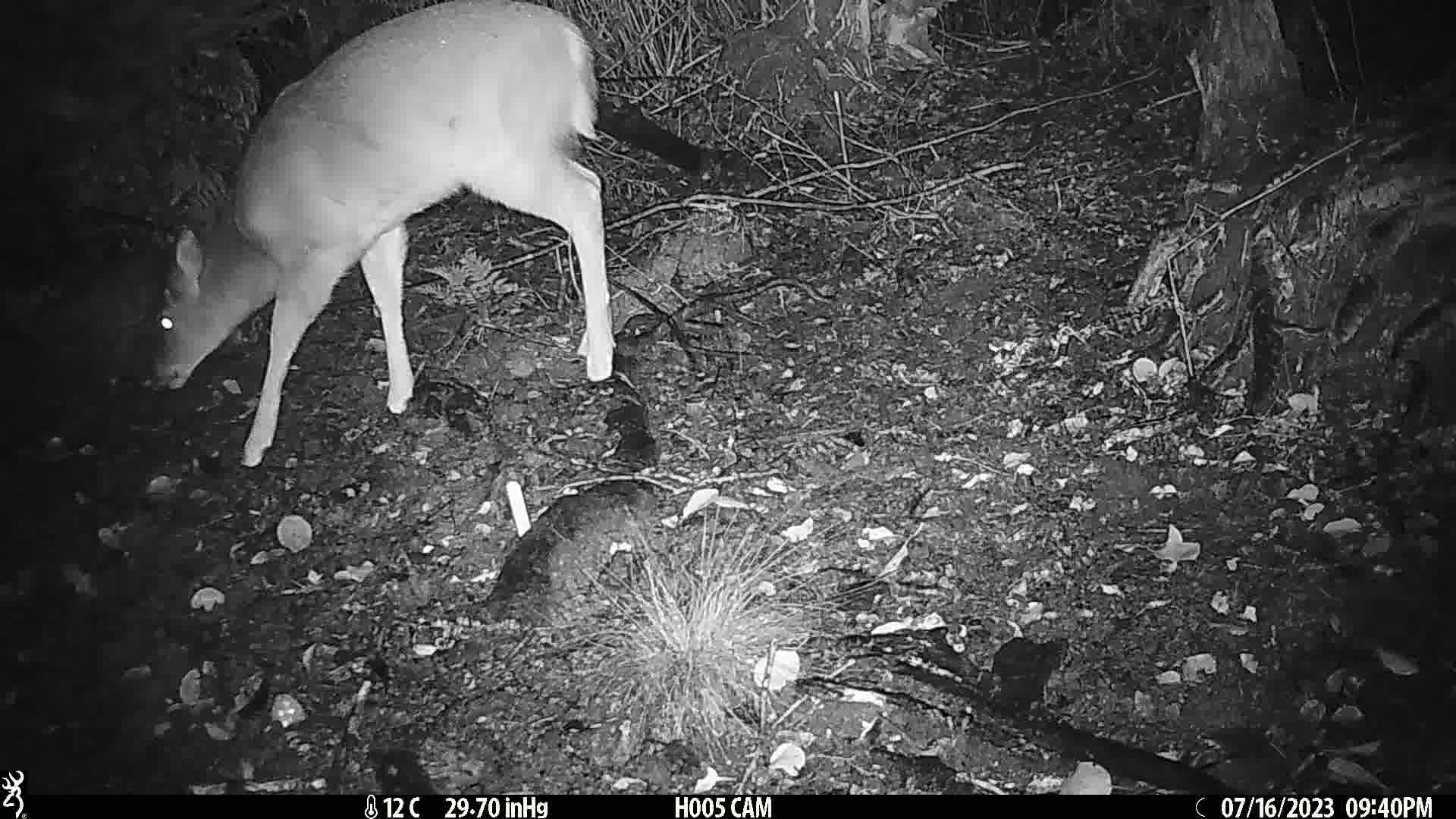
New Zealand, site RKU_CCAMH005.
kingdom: Animalia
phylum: Chordata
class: Mammalia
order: Artiodactyla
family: Cervidae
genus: Odocoileus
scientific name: Odocoileus virginianus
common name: white-tailed deer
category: white tailed deer